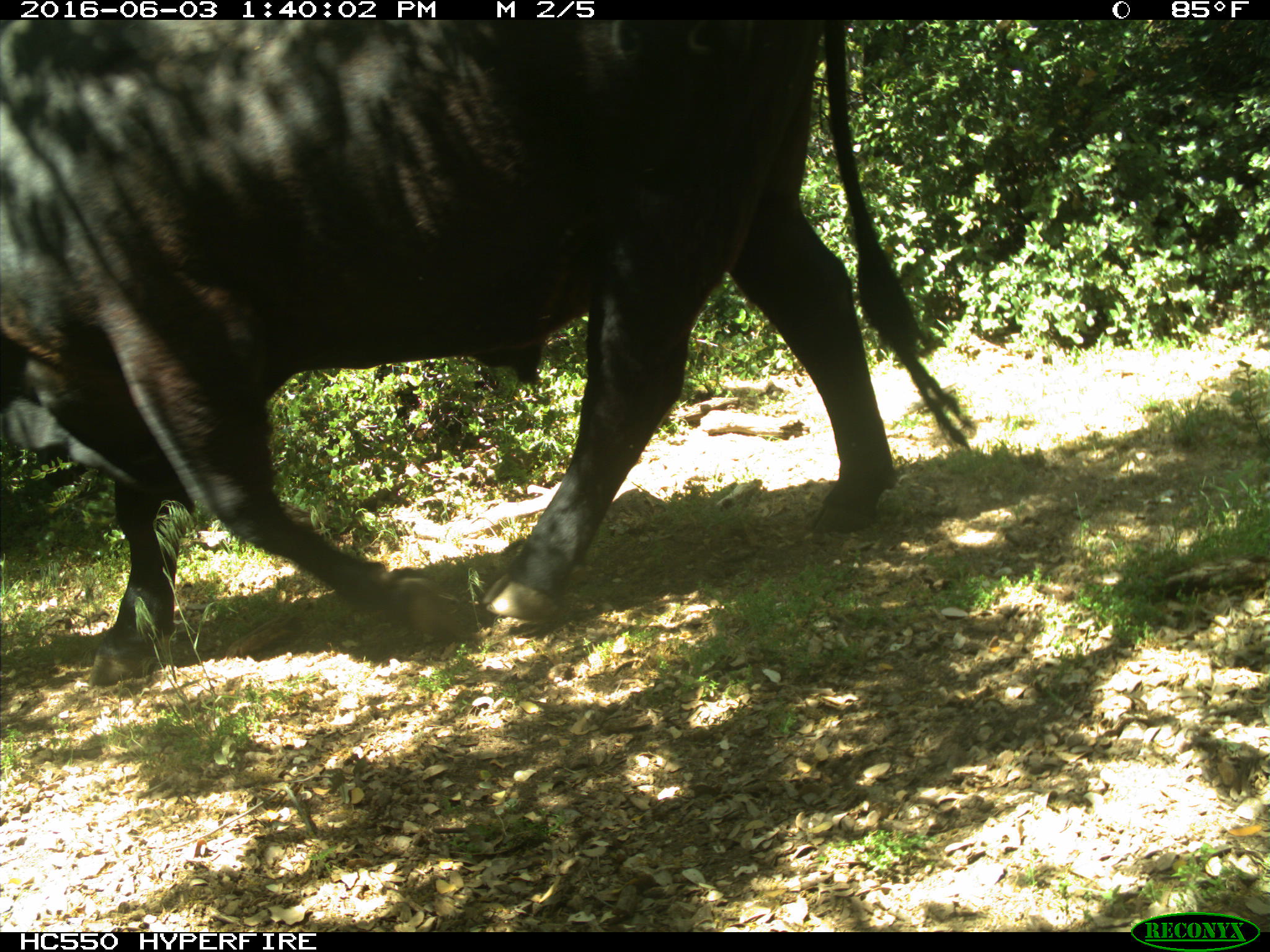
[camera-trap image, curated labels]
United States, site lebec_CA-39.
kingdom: Animalia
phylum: Chordata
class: Mammalia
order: Artiodactyla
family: Bovidae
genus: Bos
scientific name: Bos taurus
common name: domestic cow